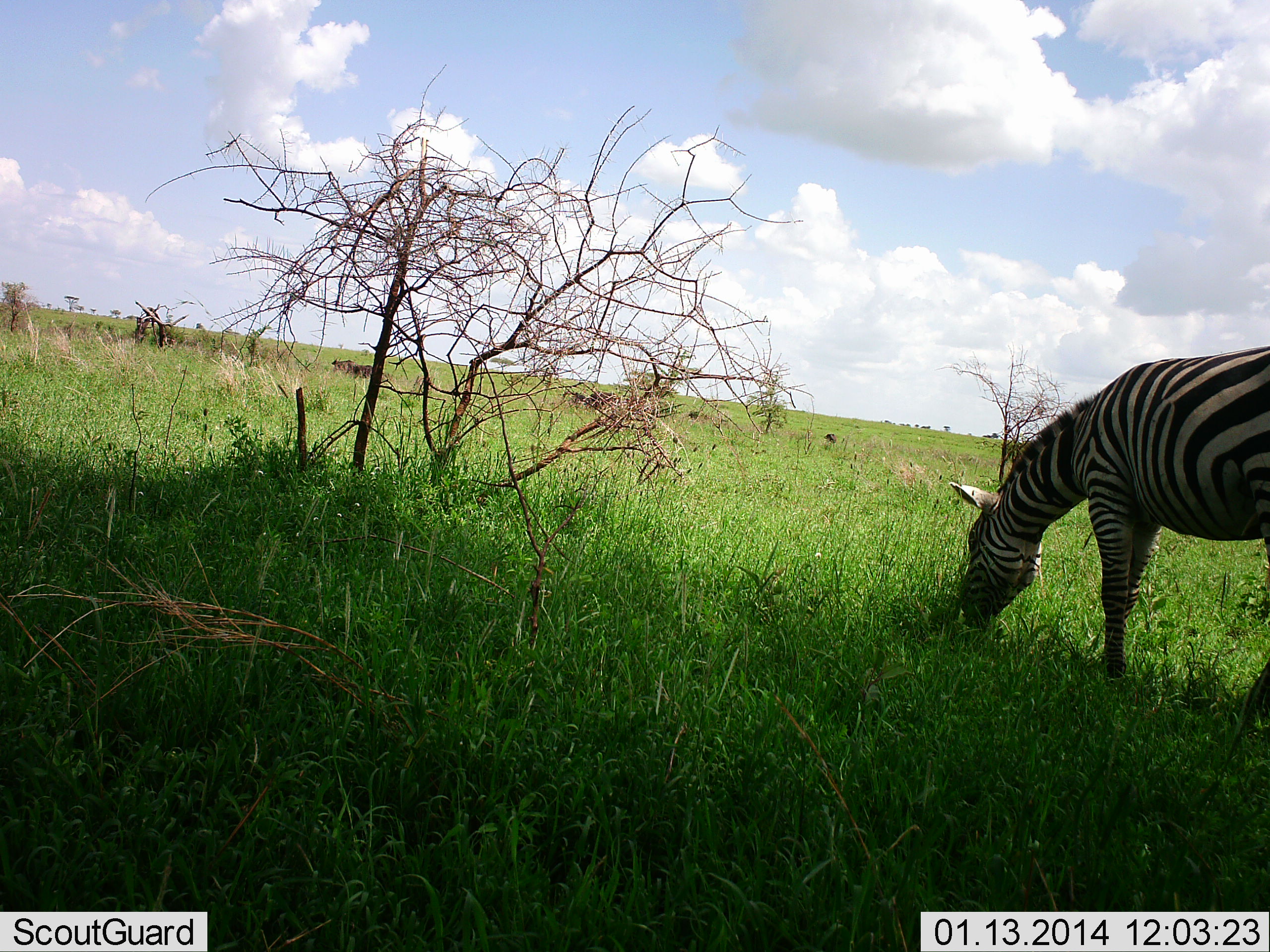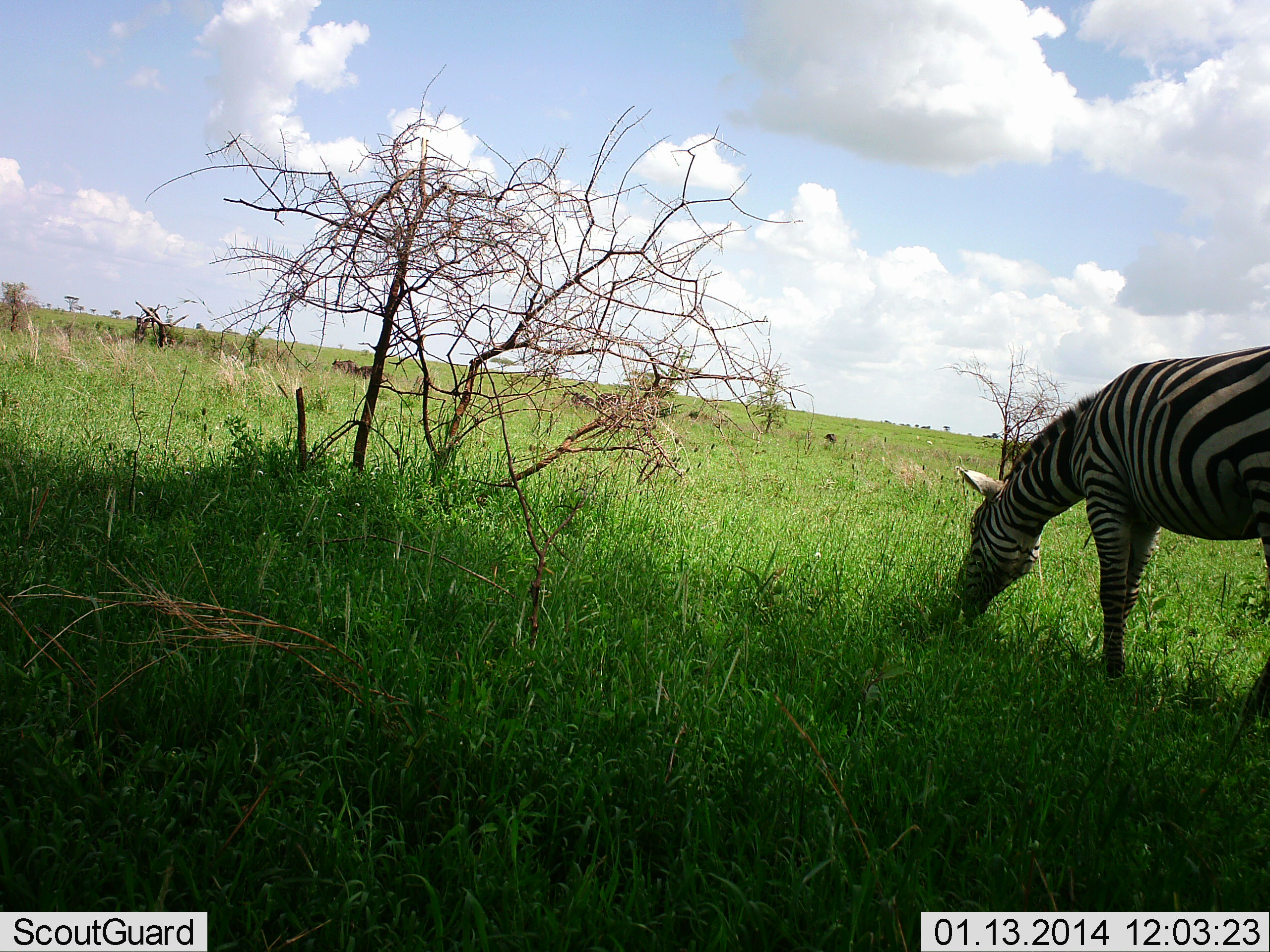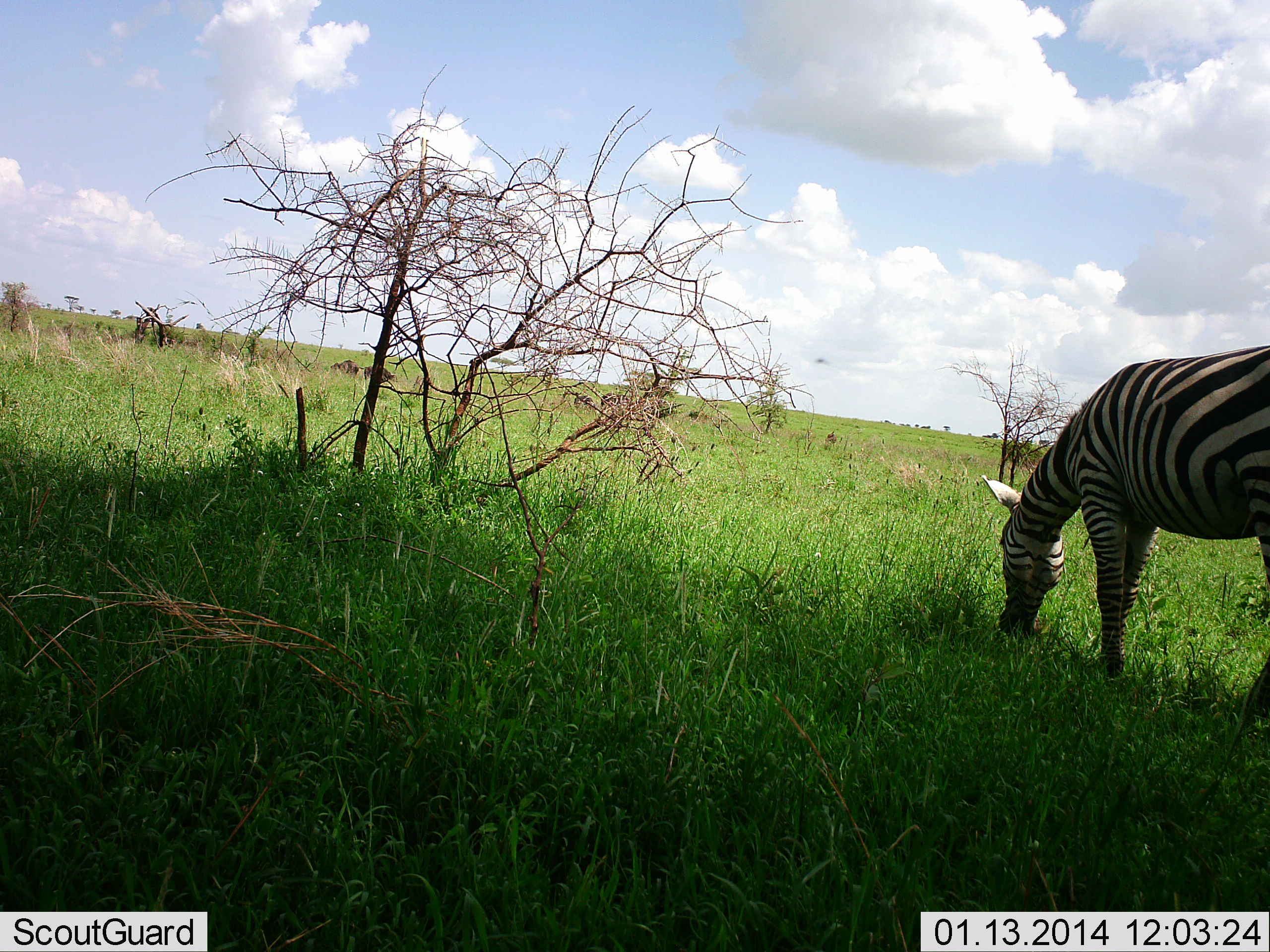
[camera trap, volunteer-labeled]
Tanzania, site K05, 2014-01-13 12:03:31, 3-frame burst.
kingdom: Animalia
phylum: Chordata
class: Mammalia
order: Perissodactyla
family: Equidae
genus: Equus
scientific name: Equus quagga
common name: plains zebra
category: zebra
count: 1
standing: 0%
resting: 0%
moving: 0%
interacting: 0%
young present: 0%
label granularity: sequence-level